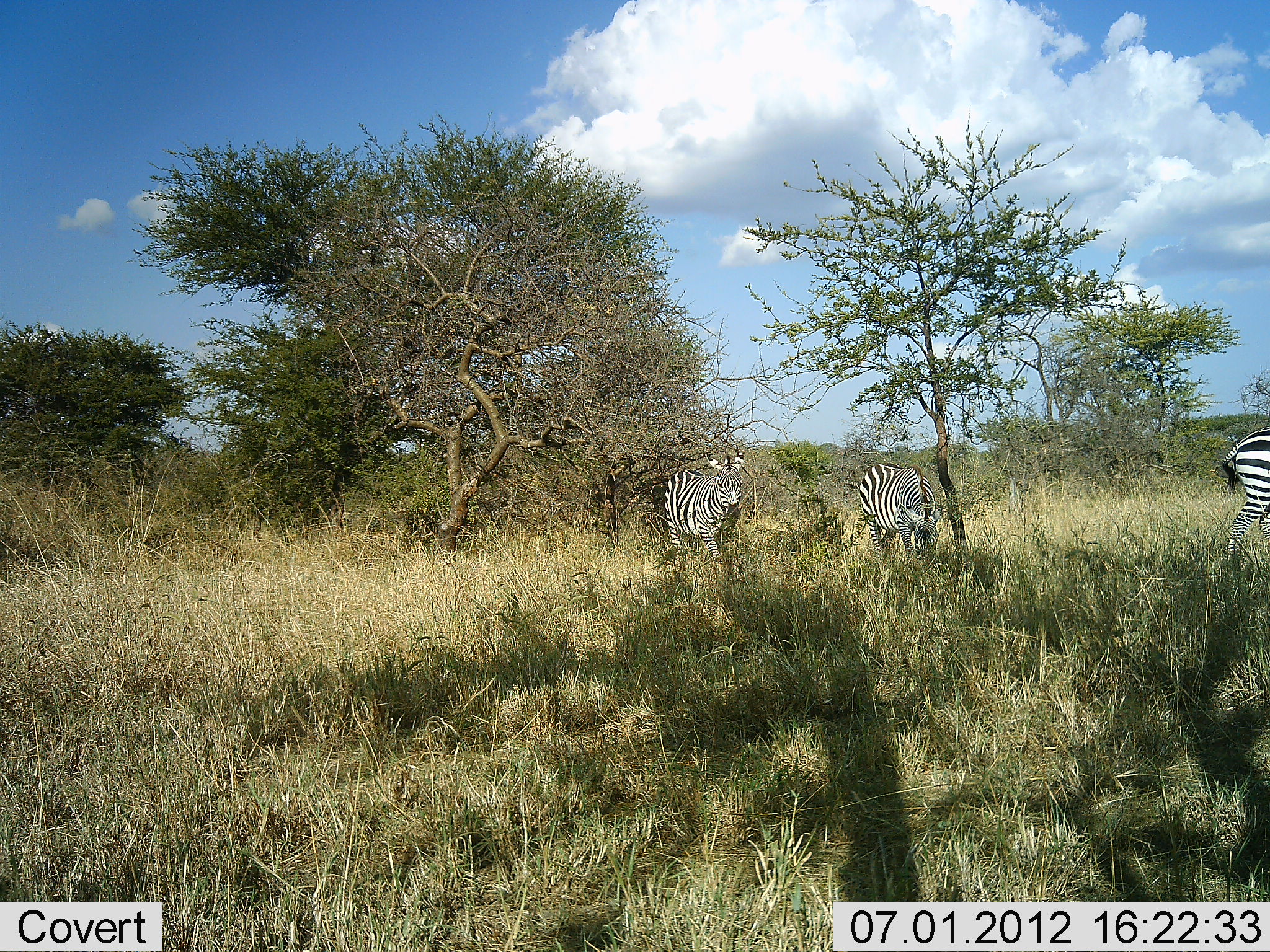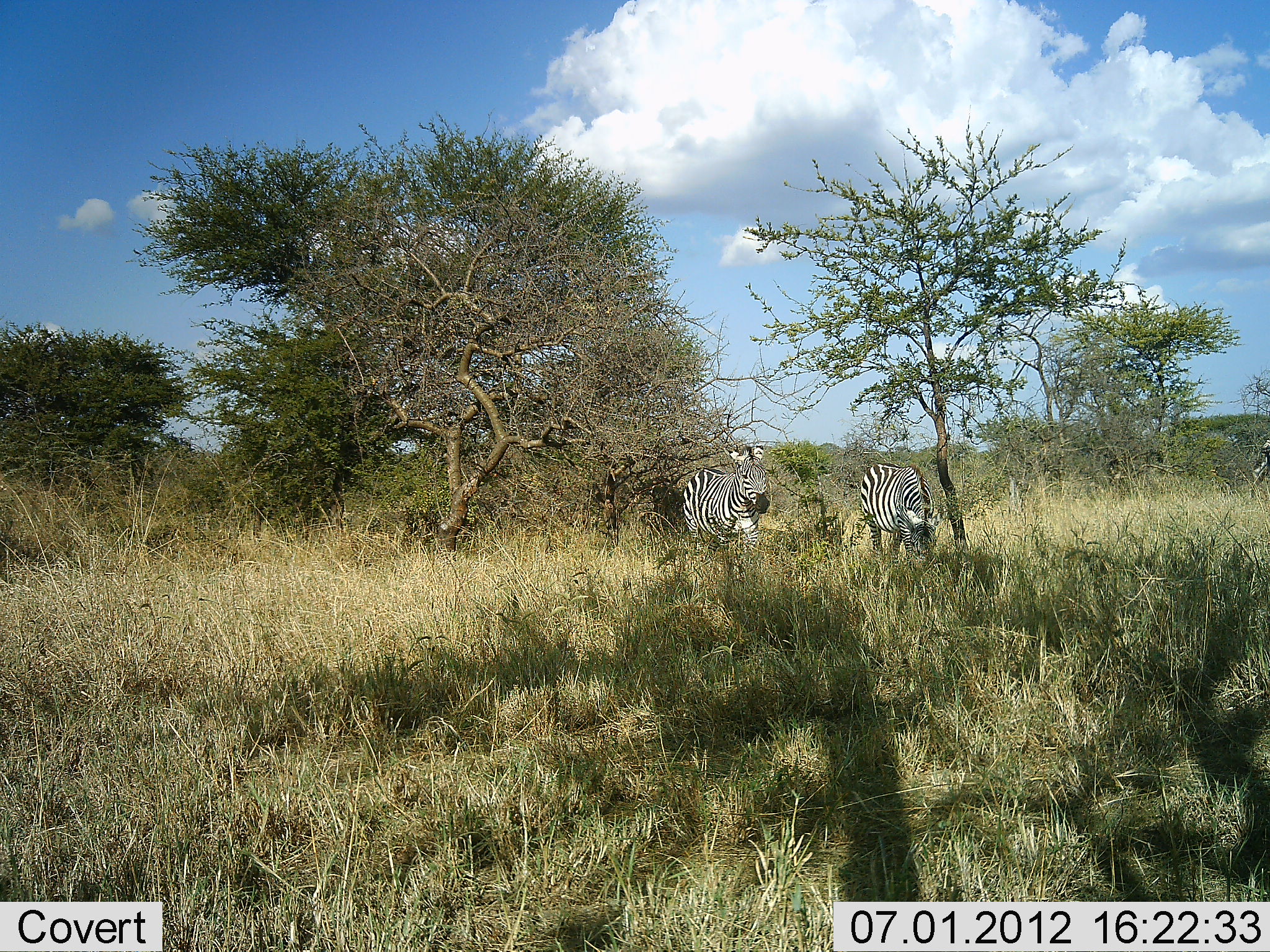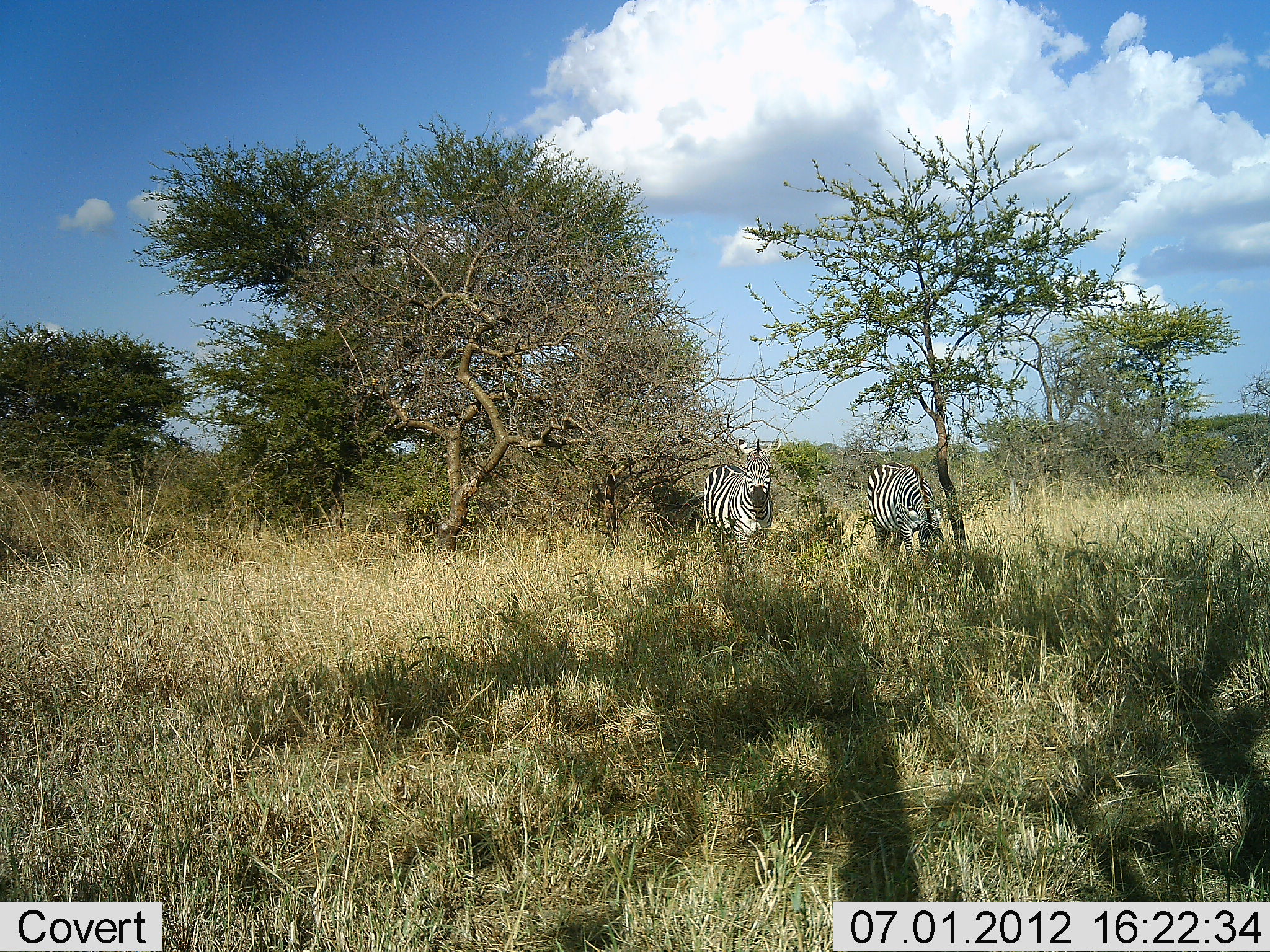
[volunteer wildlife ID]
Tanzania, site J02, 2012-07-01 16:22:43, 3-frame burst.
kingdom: Animalia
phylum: Chordata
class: Mammalia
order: Perissodactyla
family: Equidae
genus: Equus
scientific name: Equus quagga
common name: plains zebra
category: zebra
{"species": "zebra (plains zebra) (Equus quagga)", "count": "3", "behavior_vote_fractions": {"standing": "20%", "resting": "0%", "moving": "80%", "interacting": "0%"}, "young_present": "0%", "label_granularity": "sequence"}